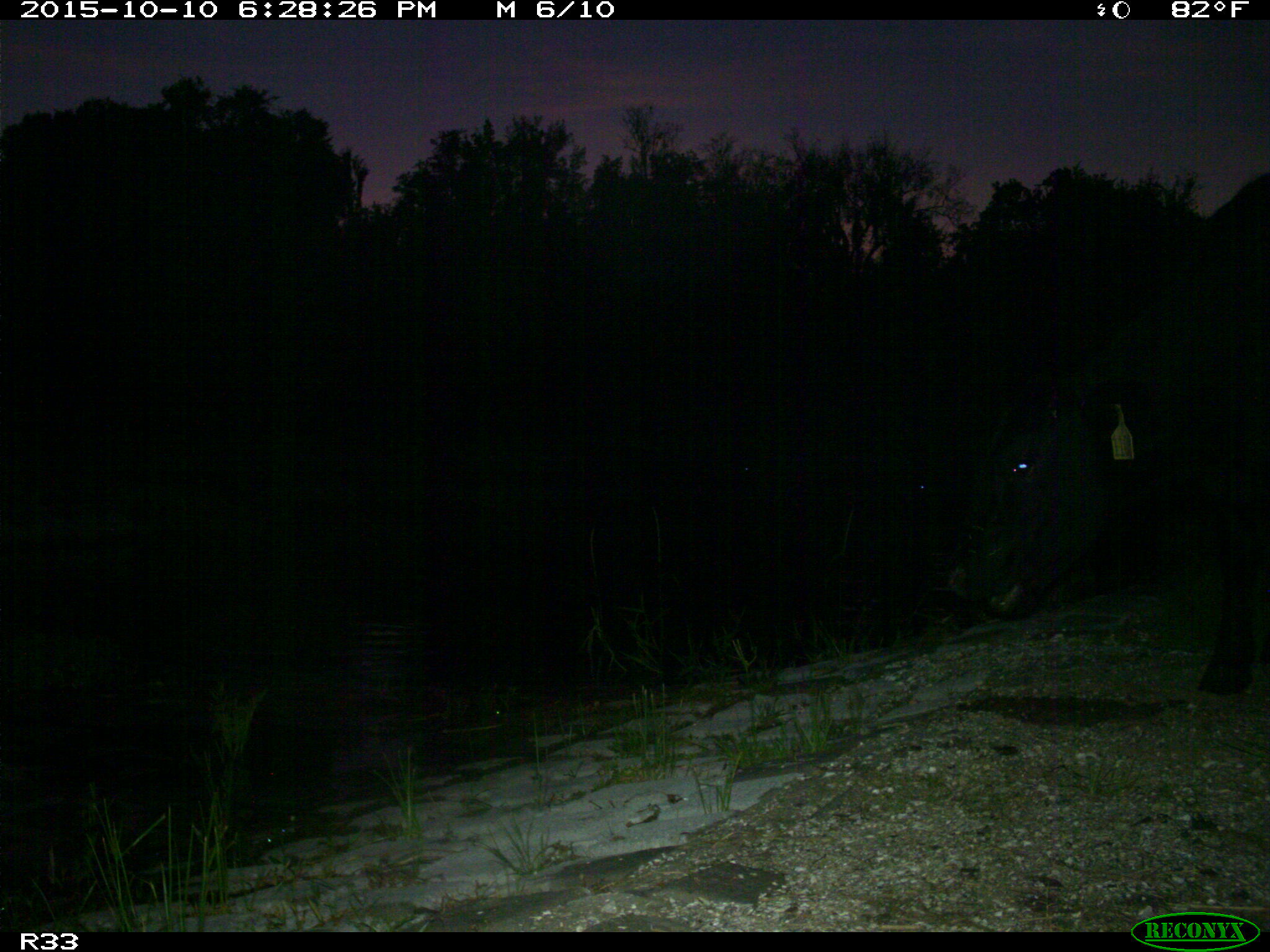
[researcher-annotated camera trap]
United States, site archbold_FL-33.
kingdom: Animalia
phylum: Chordata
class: Mammalia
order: Artiodactyla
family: Bovidae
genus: Bos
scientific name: Bos taurus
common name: domestic cow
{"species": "Bos taurus (domestic cow)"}